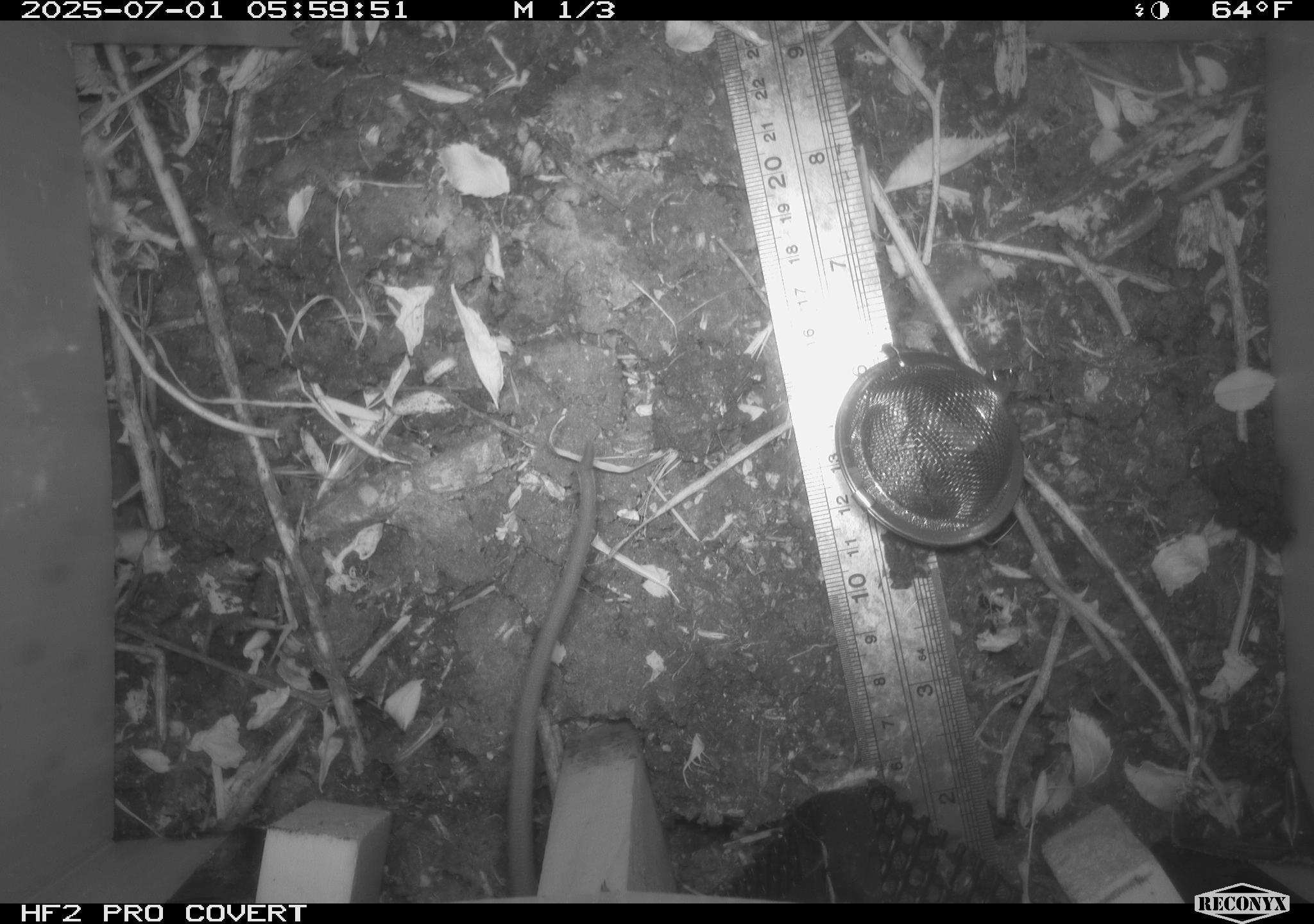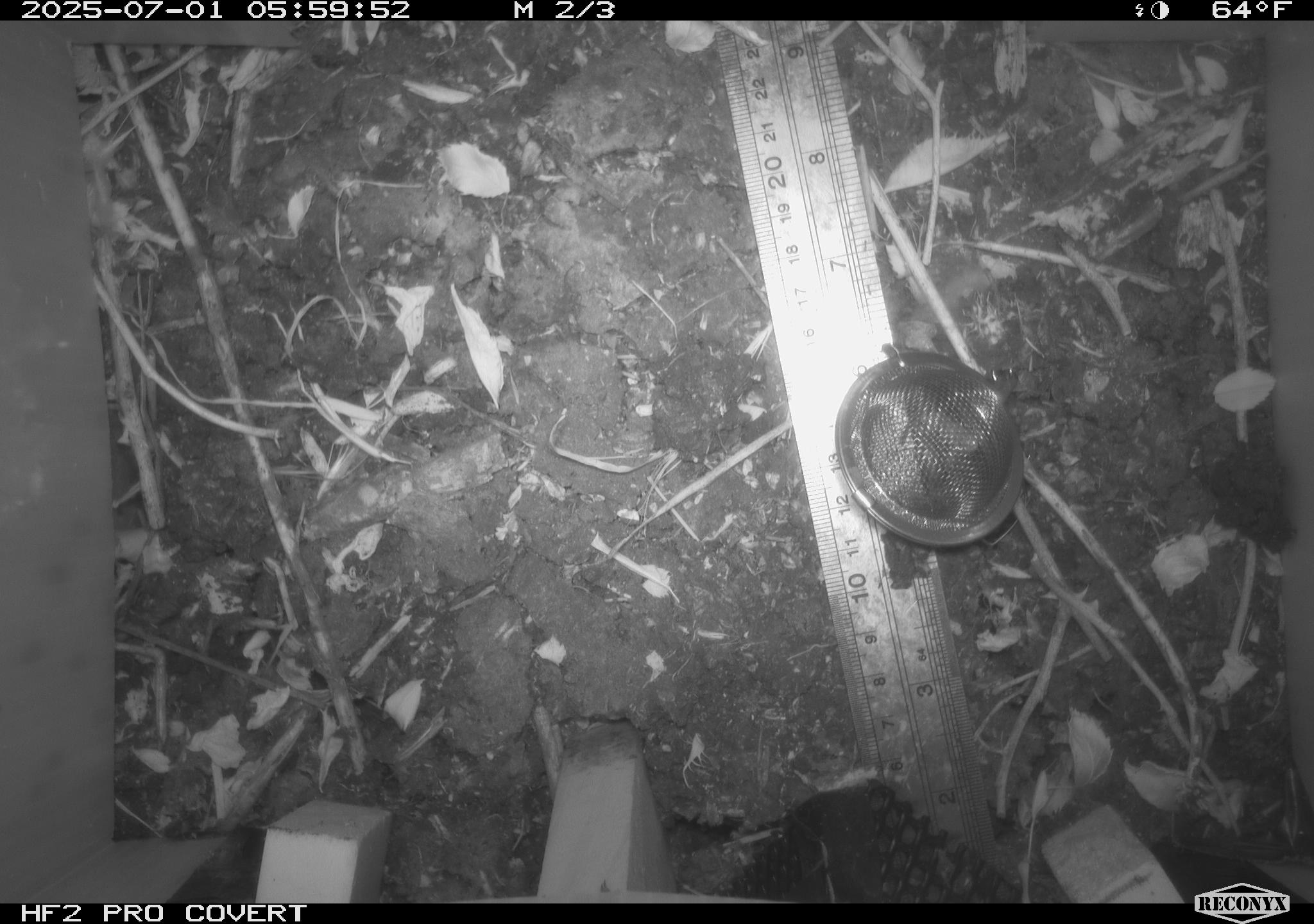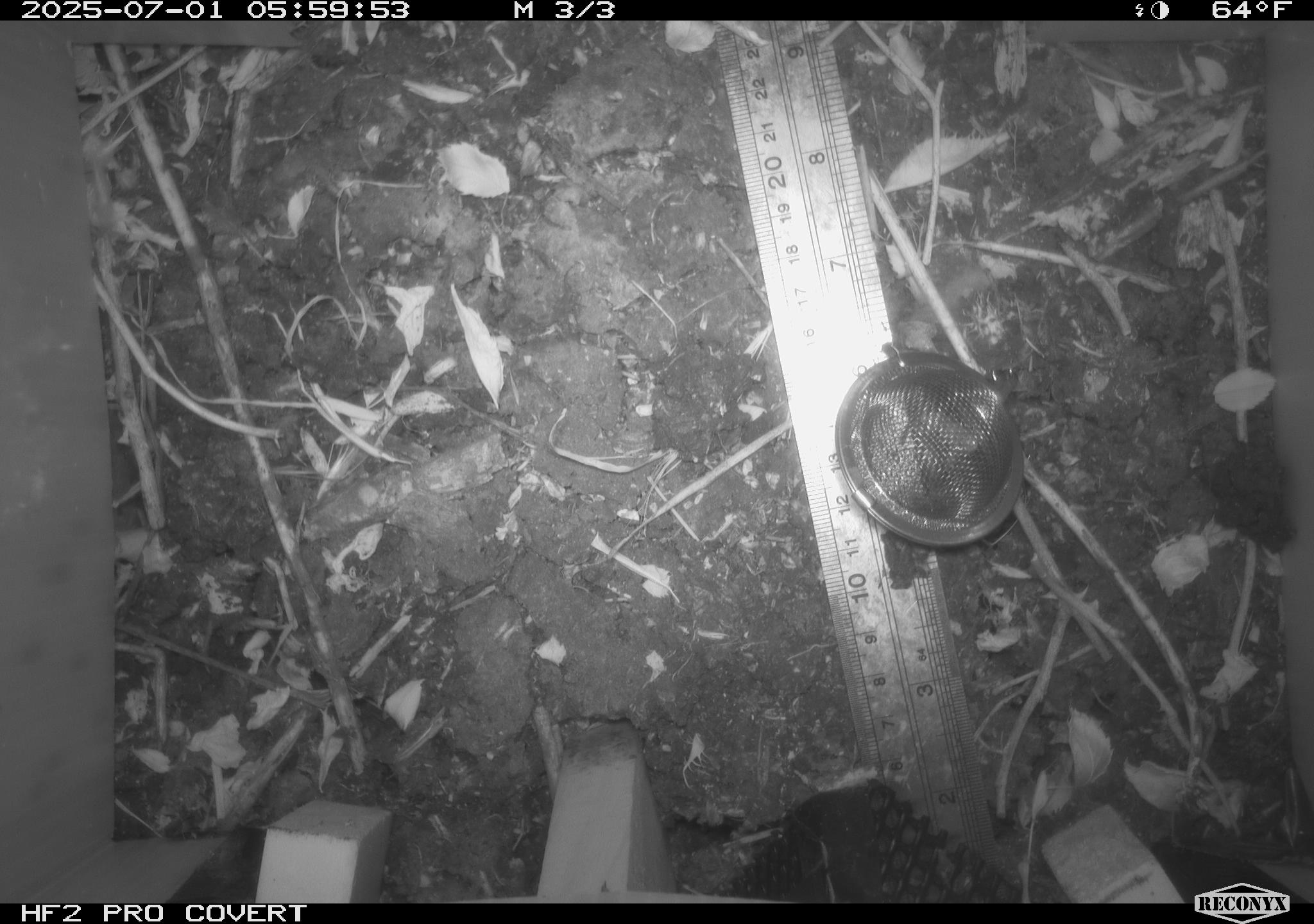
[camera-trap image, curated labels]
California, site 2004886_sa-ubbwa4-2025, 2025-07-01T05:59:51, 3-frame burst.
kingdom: Animalia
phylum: Chordata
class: Mammalia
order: Rodentia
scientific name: Rodentia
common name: rodent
Rodent (Rodentia).